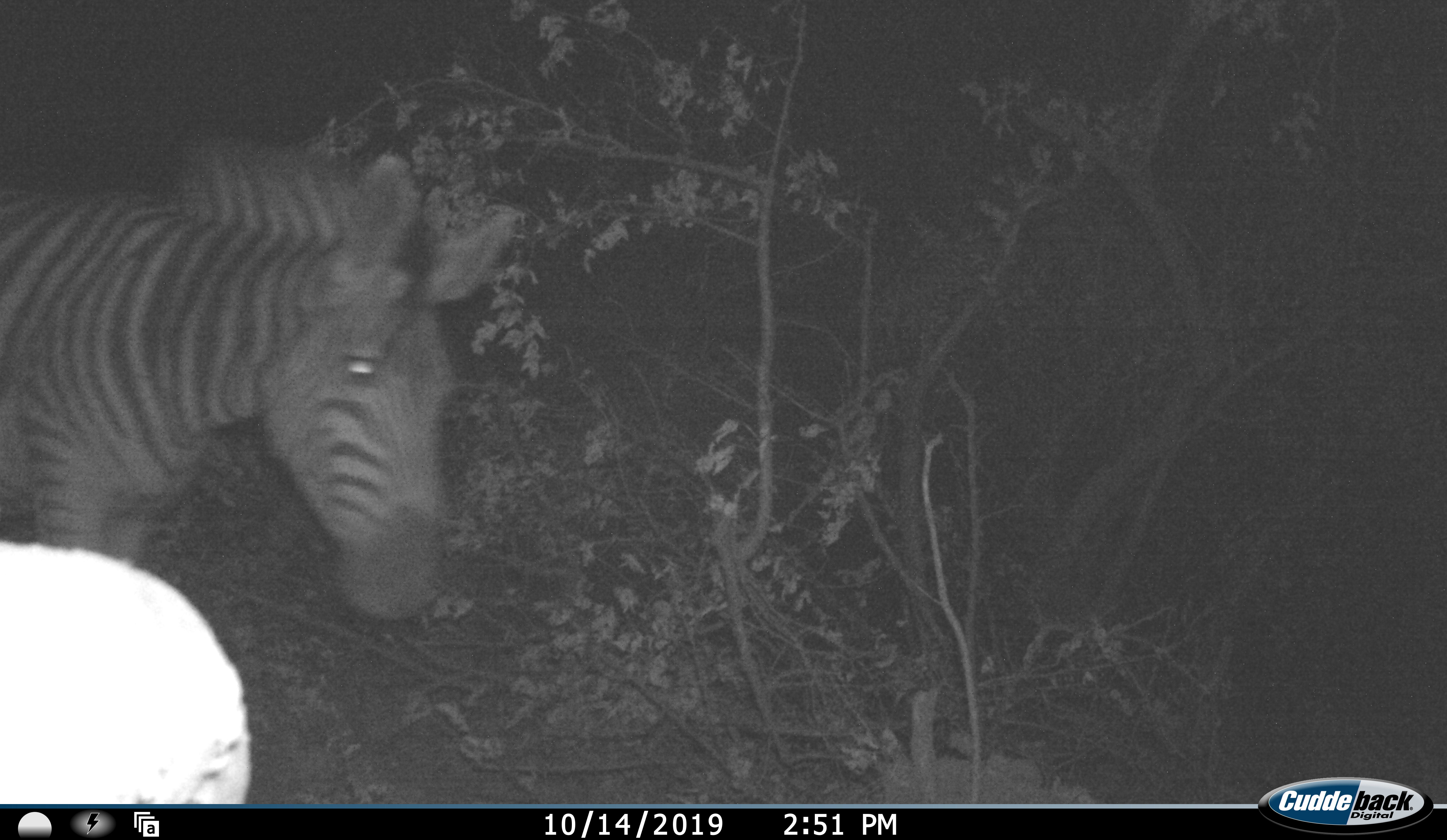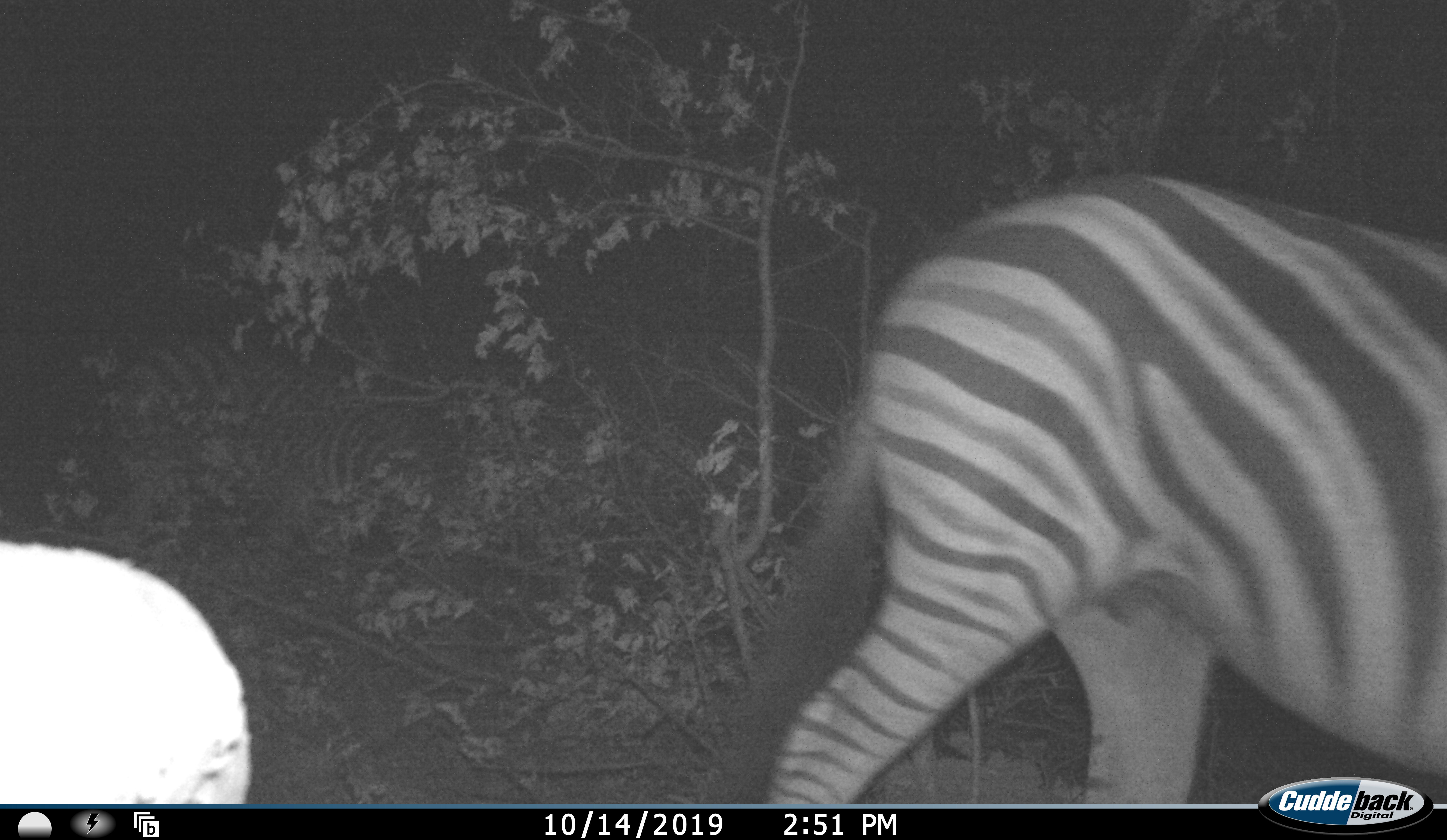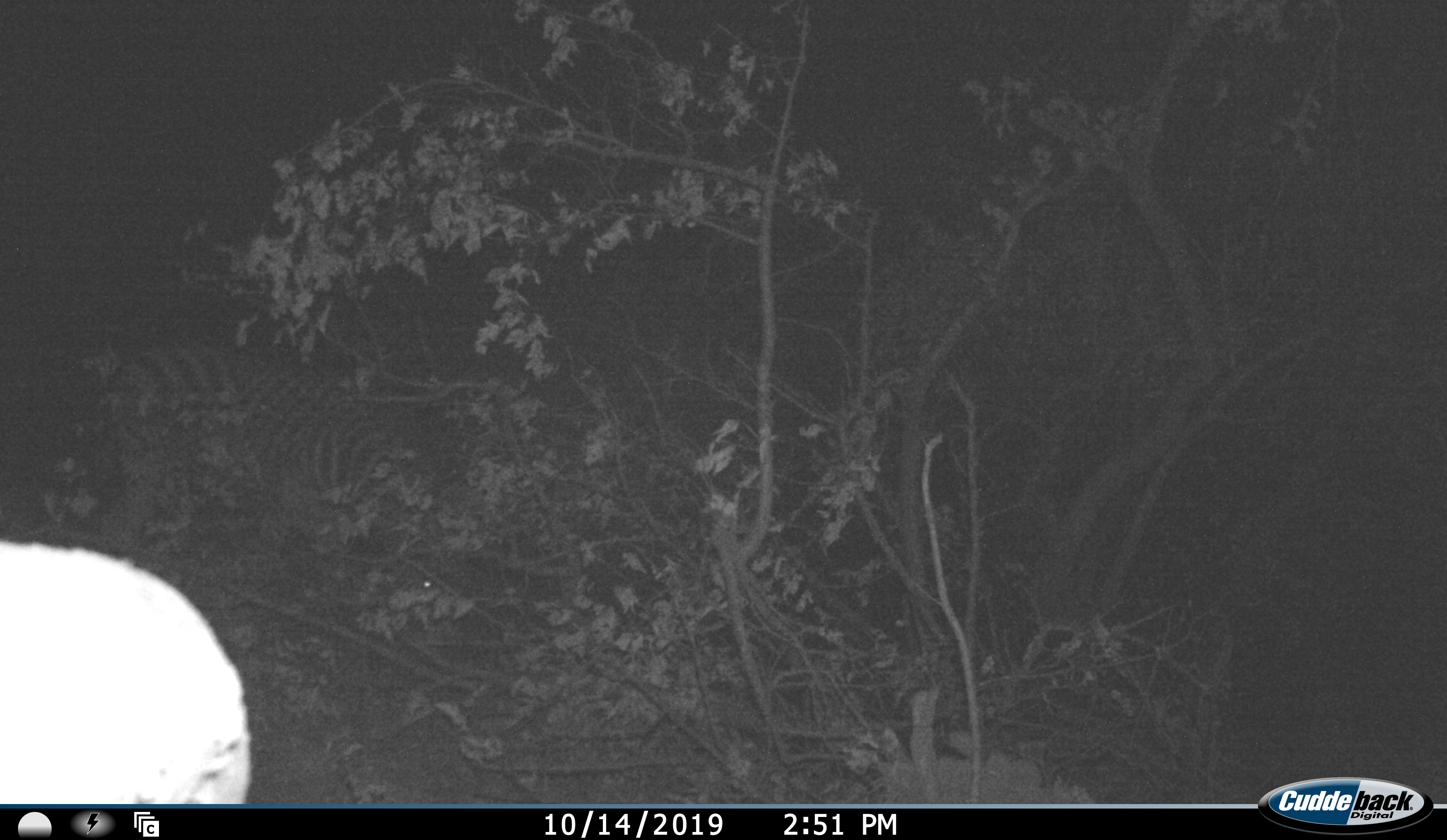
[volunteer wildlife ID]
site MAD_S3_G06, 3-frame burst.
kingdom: Animalia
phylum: Chordata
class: Mammalia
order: Perissodactyla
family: Equidae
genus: Equus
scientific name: Equus quagga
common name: plains zebra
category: zebraplains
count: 1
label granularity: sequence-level